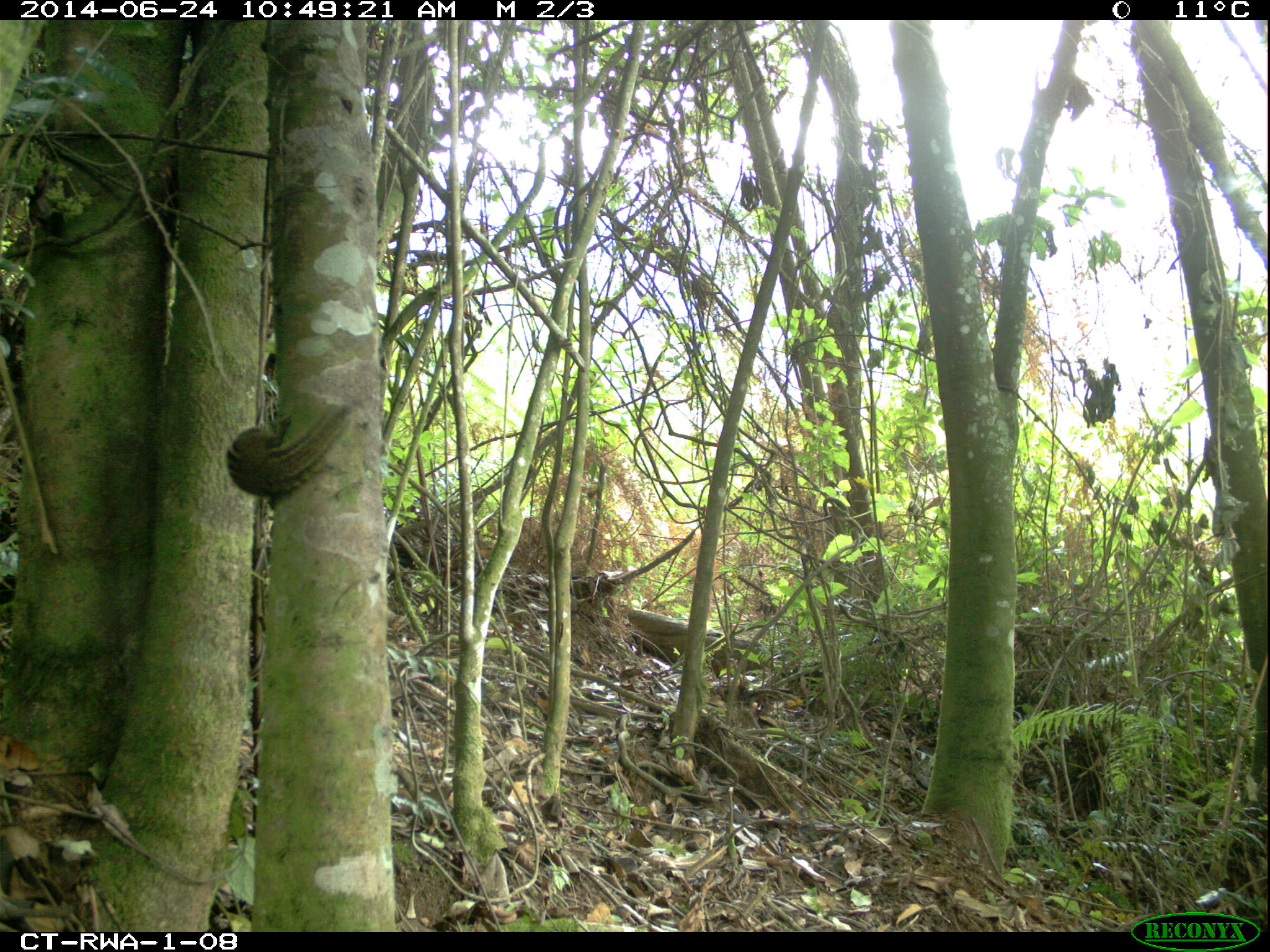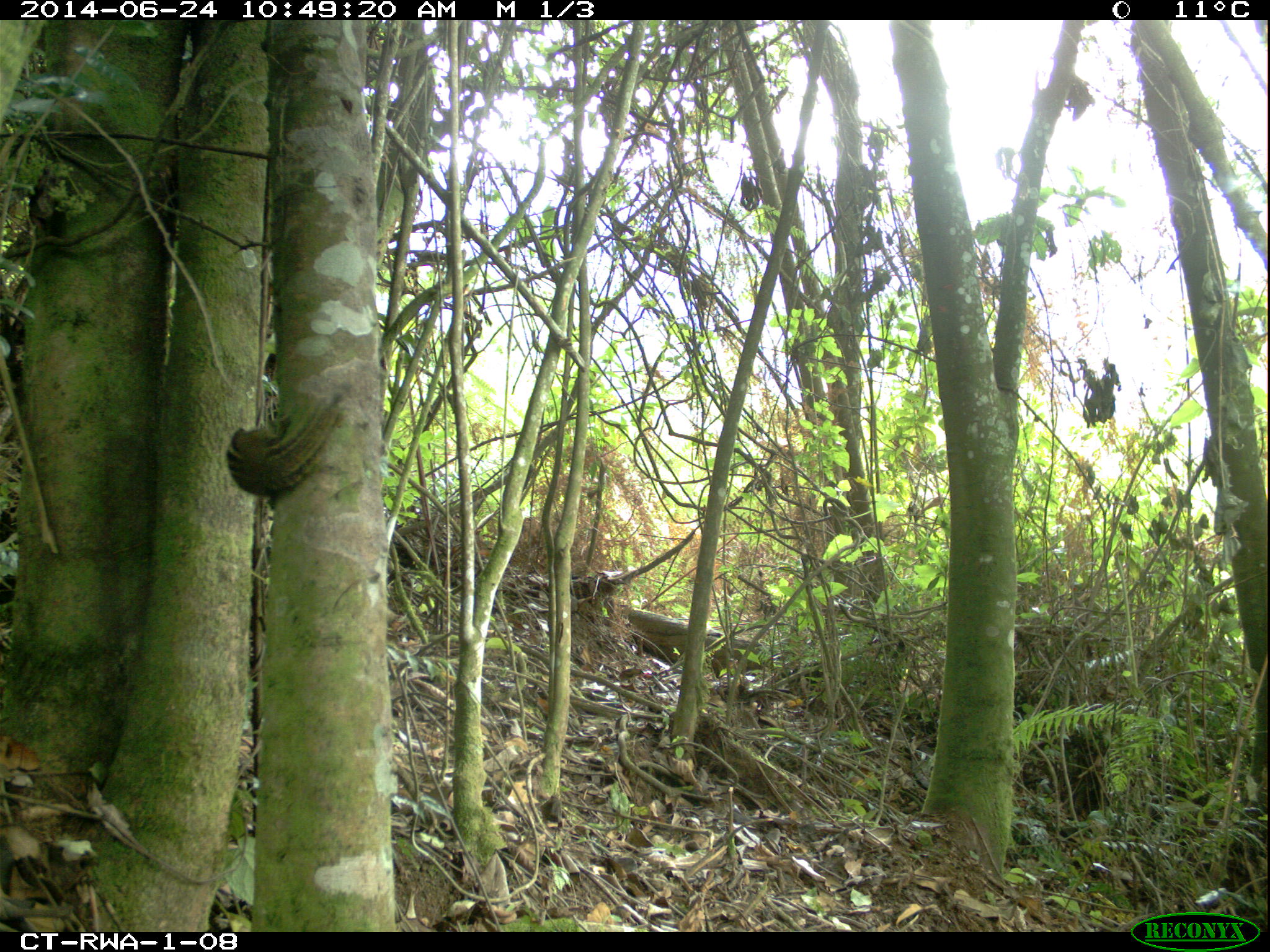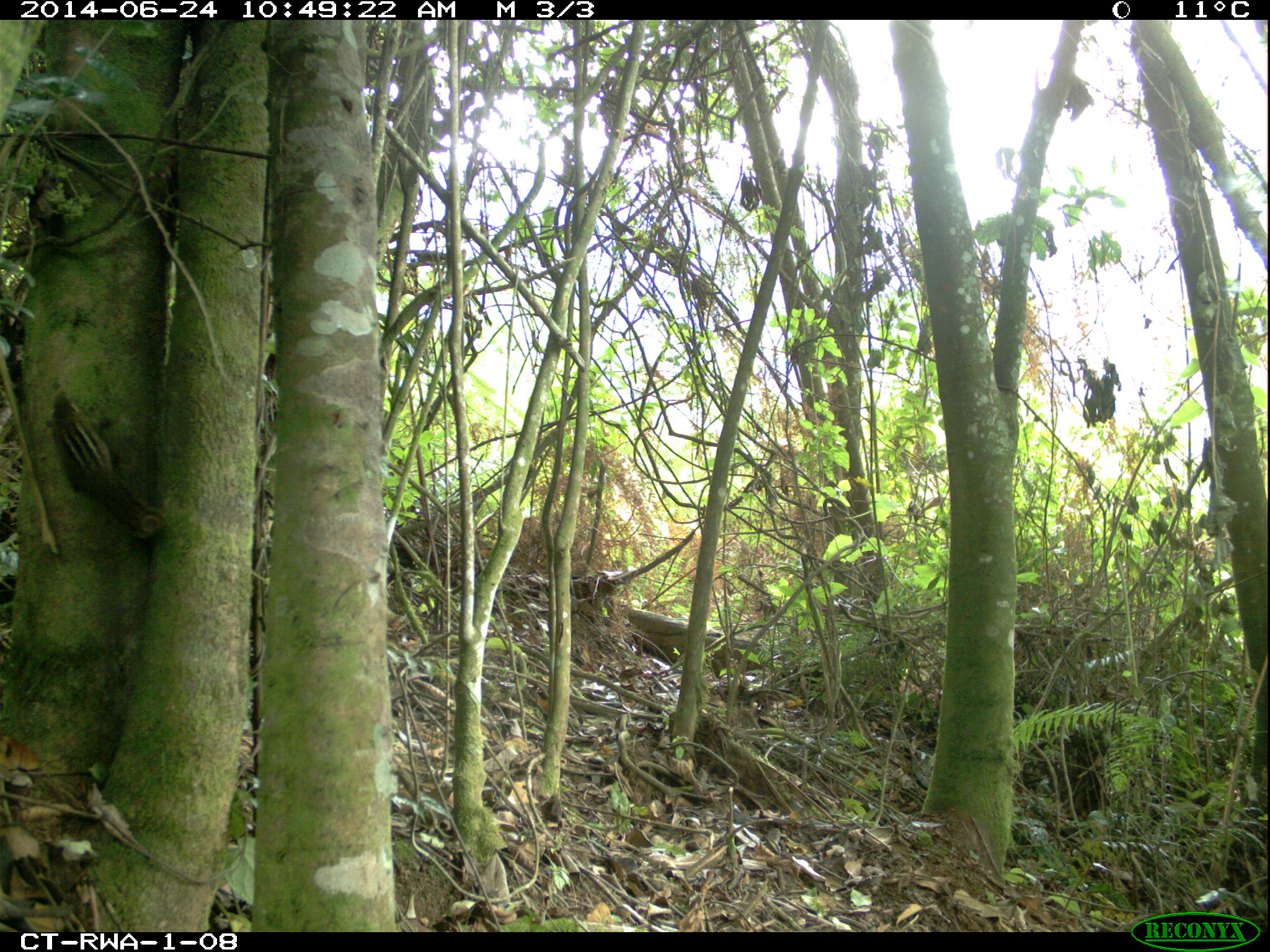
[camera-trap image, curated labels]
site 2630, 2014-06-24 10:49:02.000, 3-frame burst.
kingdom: Animalia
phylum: Chordata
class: Mammalia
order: Rodentia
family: Sciuridae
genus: Paraxerus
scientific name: Paraxerus boehmi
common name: boehm's bush squirrel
Paraxerus boehmi (boehm's bush squirrel), count 1.